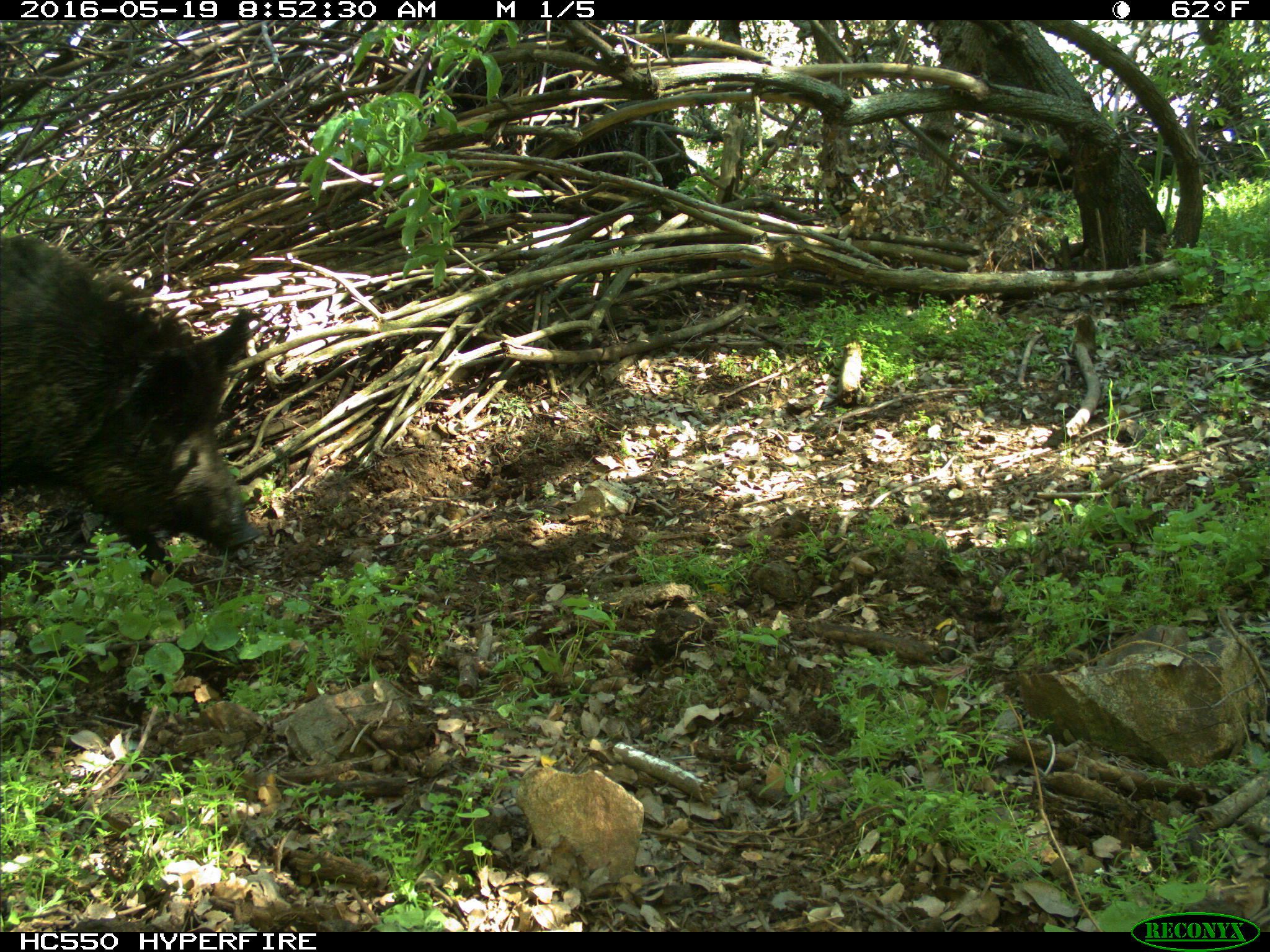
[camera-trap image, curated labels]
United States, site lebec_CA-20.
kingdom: Animalia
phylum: Chordata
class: Mammalia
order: Artiodactyla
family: Suidae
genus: Sus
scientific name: Sus scrofa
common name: wild boar